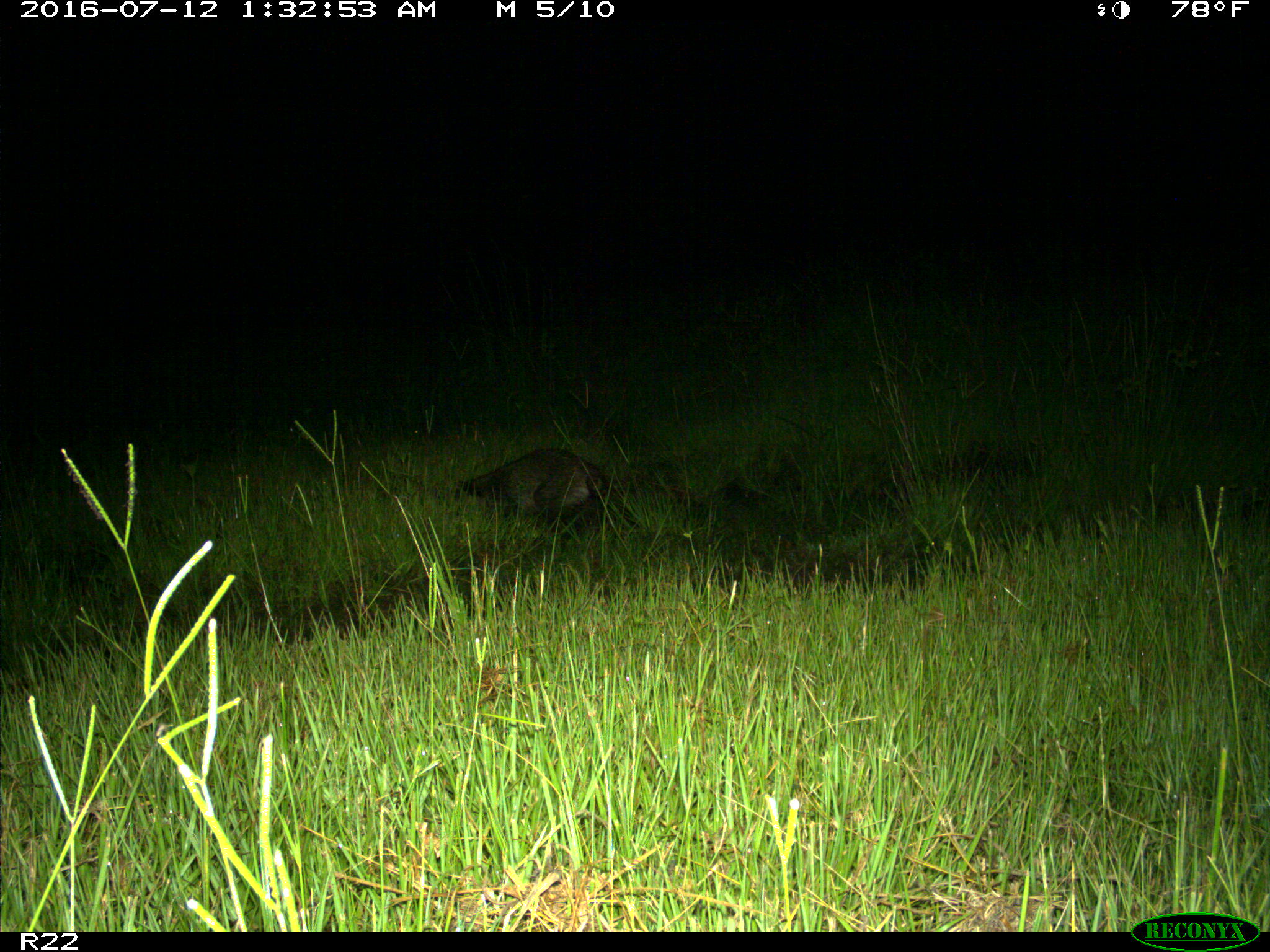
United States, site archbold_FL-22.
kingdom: Animalia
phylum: Chordata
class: Mammalia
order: Carnivora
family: Procyonidae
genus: Procyon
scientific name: Procyon lotor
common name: common raccoon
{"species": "Procyon lotor (common raccoon)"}